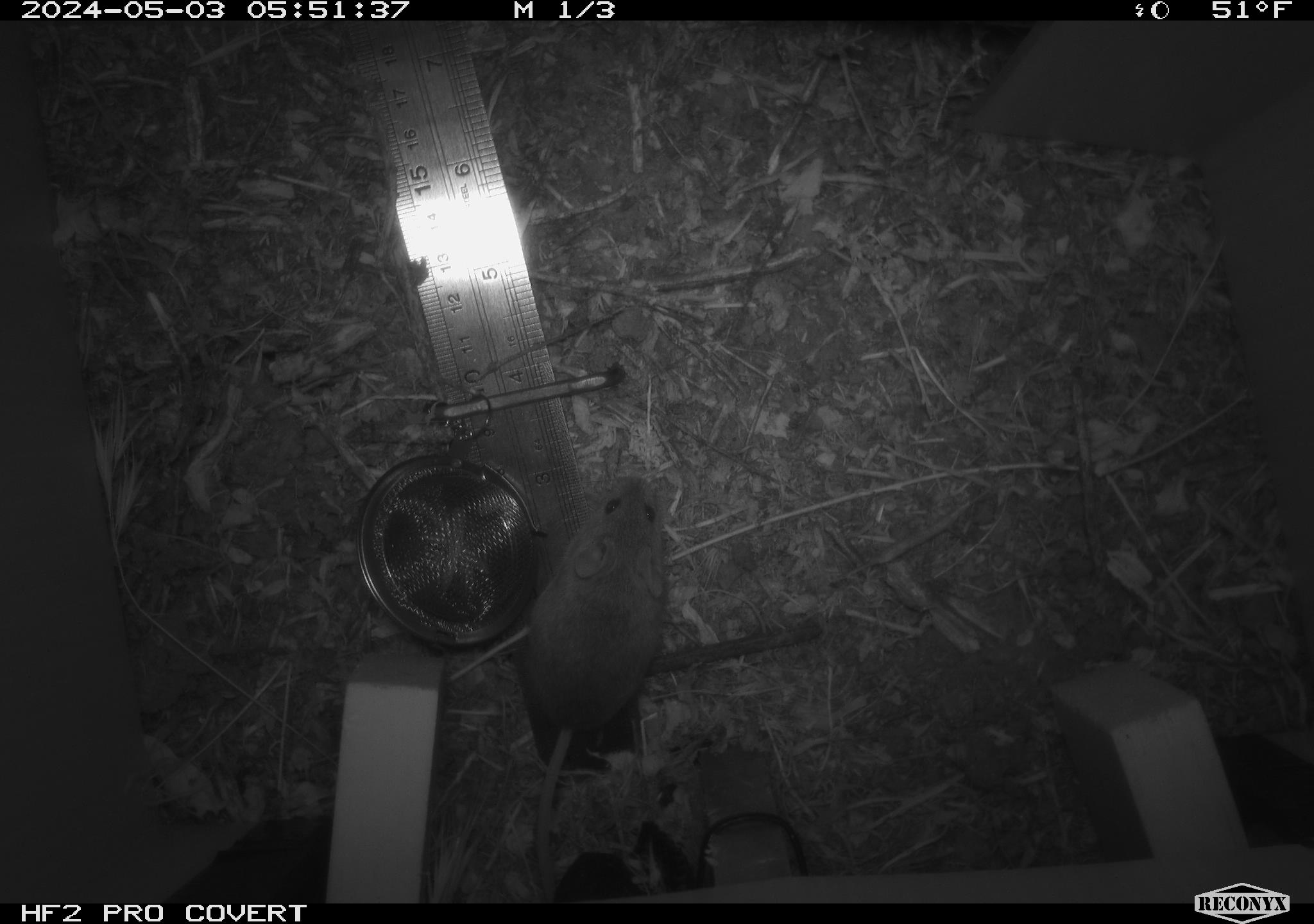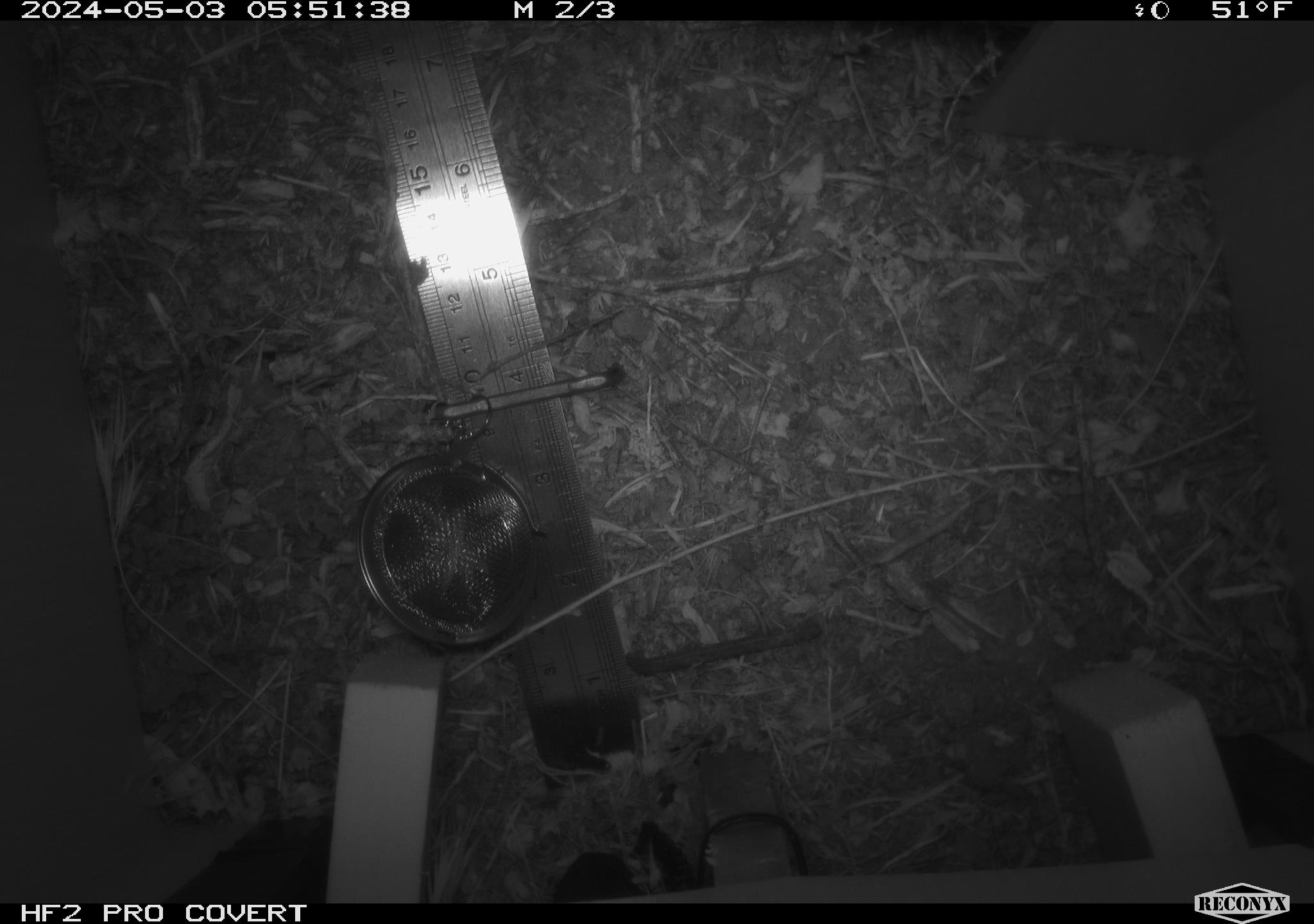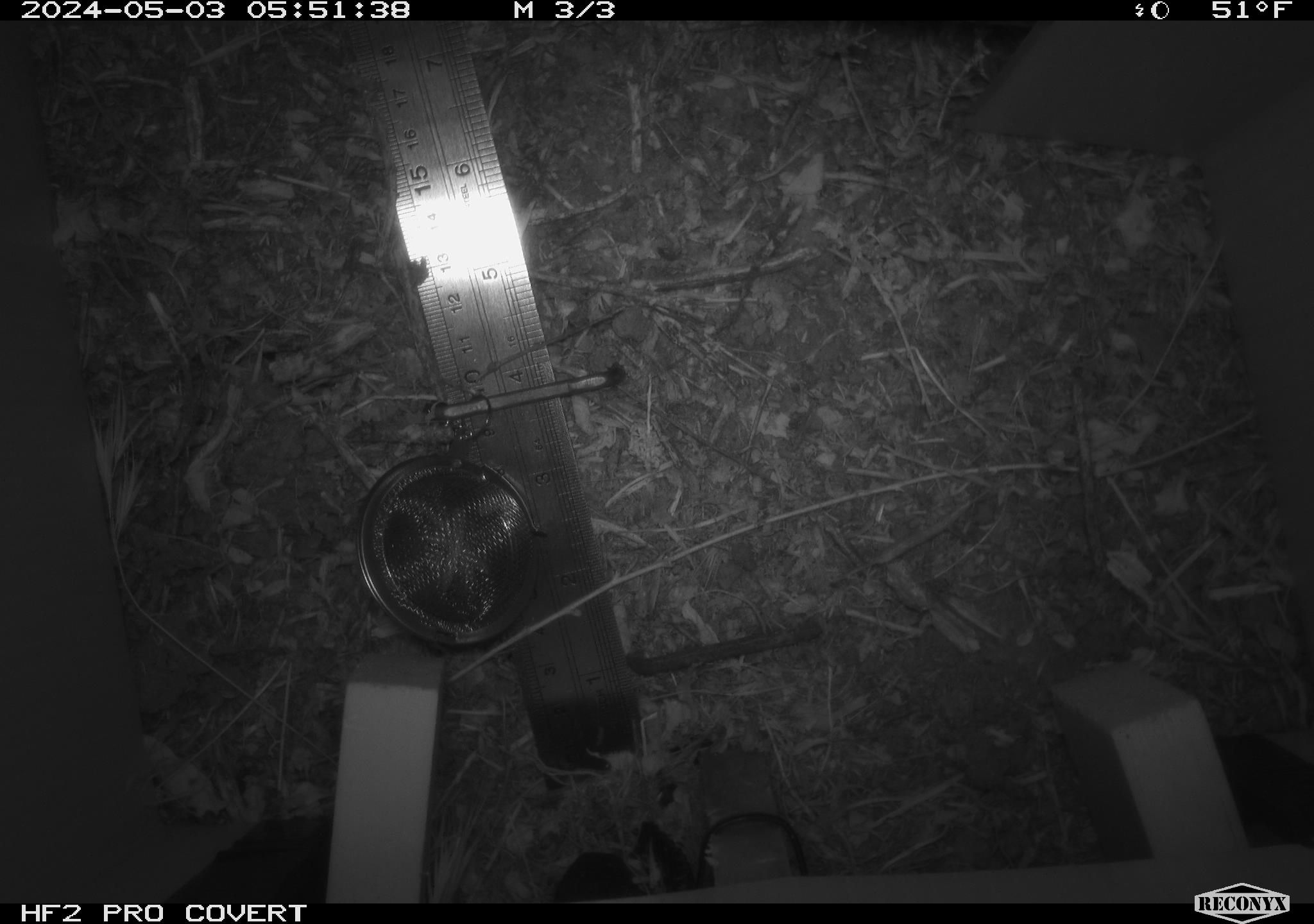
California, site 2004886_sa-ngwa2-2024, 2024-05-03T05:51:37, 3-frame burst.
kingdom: Animalia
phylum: Chordata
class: Mammalia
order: Rodentia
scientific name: Rodentia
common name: mouse species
Mouse species (Rodentia).